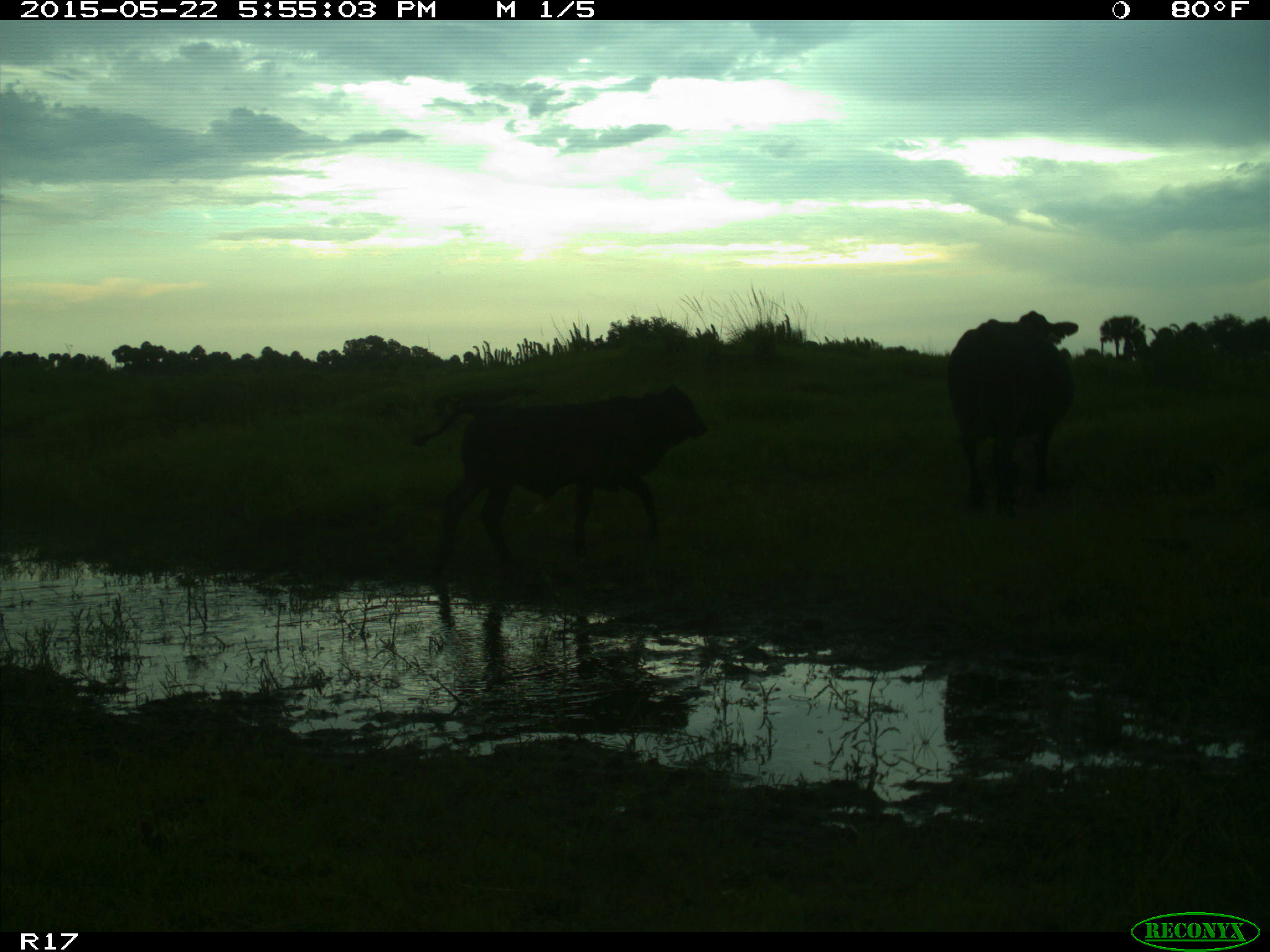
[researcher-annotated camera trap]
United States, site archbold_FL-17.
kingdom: Animalia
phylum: Chordata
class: Mammalia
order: Artiodactyla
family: Bovidae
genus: Bos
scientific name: Bos taurus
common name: domestic cow